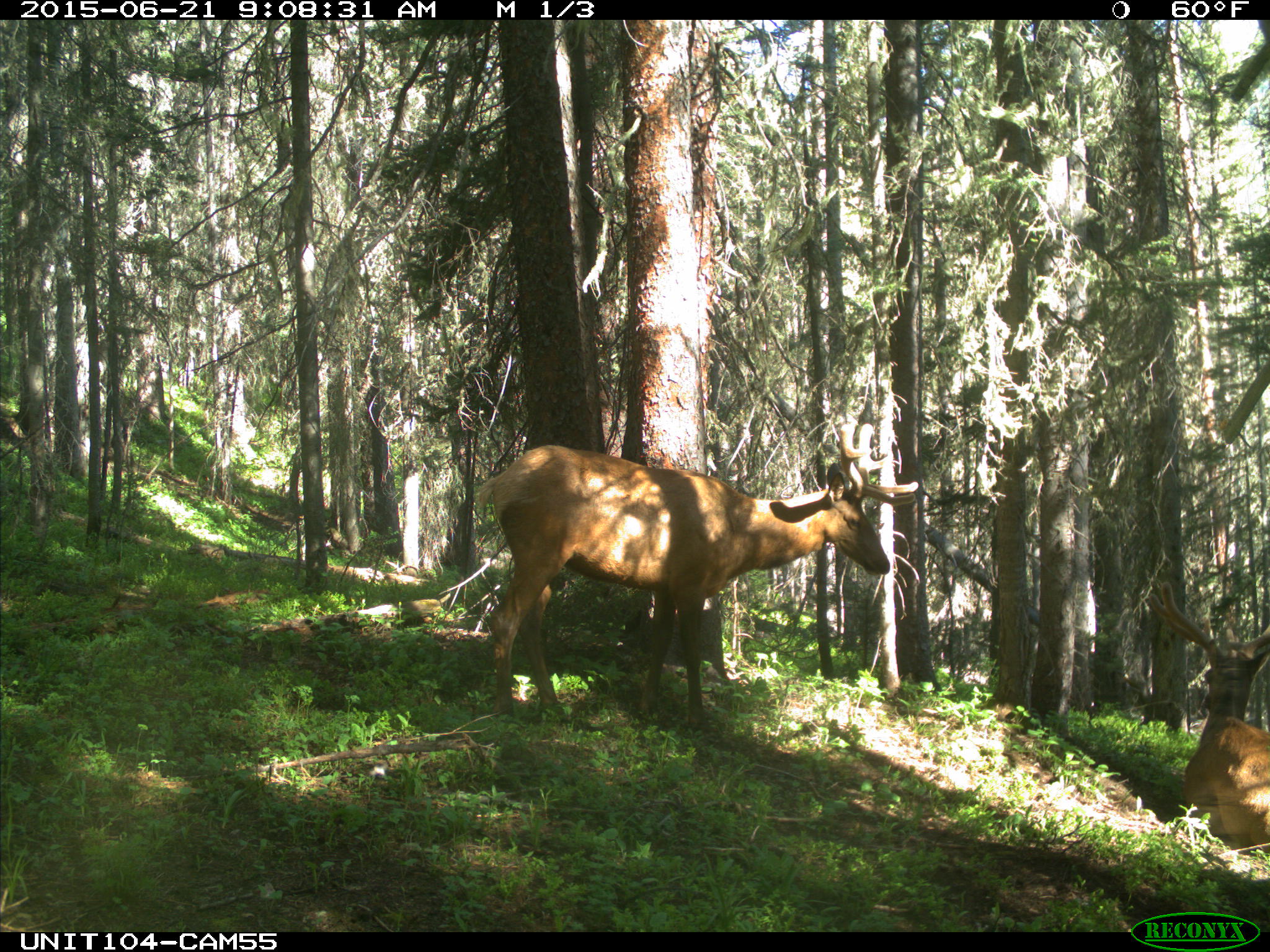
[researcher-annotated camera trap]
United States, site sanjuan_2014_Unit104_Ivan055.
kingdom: Animalia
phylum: Chordata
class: Mammalia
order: Artiodactyla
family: Cervidae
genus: Cervus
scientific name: Cervus elaphus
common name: red deer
Cervus elaphus (red deer).